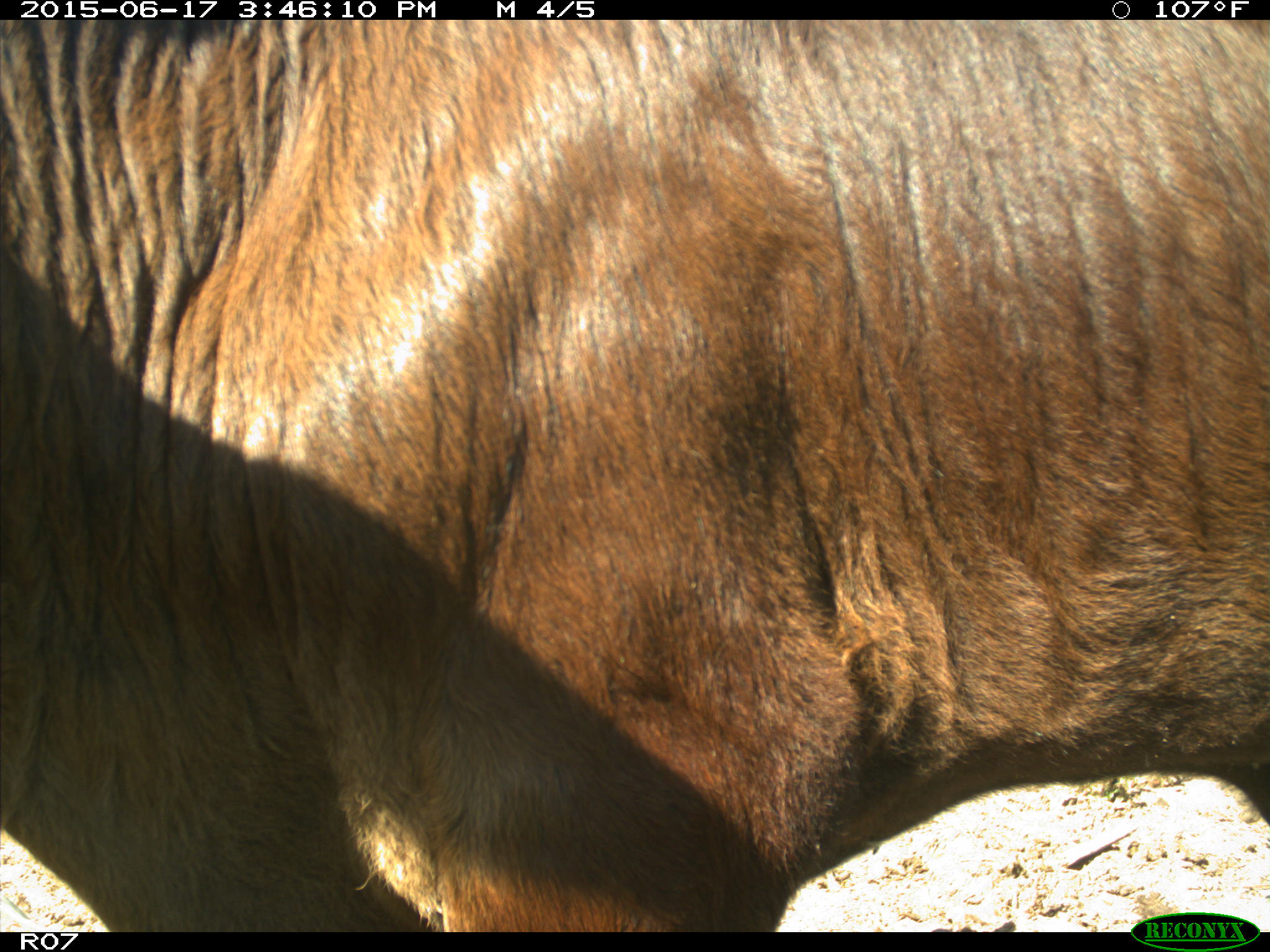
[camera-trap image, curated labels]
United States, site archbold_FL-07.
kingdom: Animalia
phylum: Chordata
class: Mammalia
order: Artiodactyla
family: Bovidae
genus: Bos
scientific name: Bos taurus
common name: domestic cow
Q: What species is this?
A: Bos taurus (domestic cow).